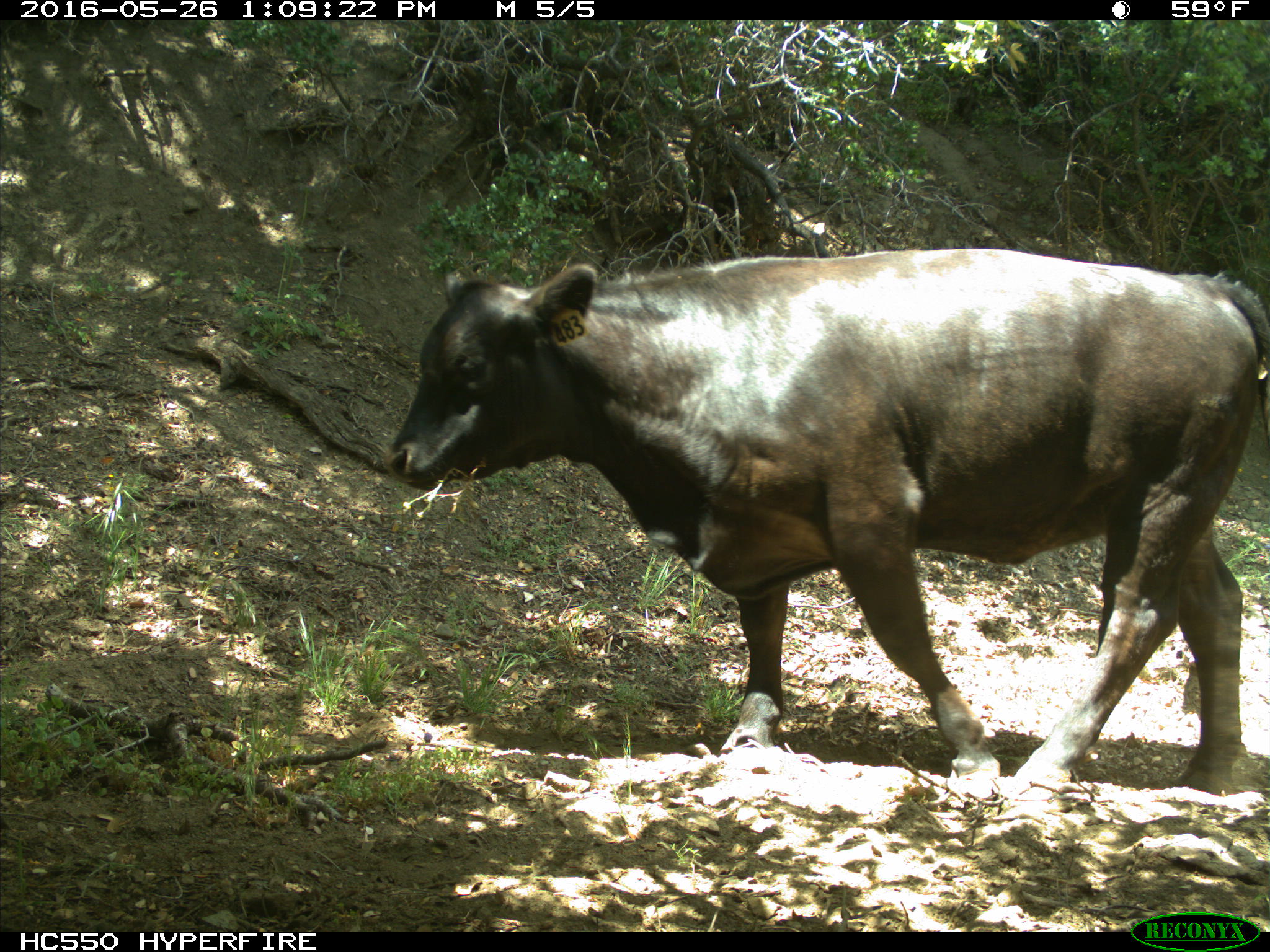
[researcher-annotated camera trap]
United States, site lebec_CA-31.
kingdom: Animalia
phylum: Chordata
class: Mammalia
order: Artiodactyla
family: Bovidae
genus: Bos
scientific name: Bos taurus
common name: domestic cow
Bos taurus (domestic cow).